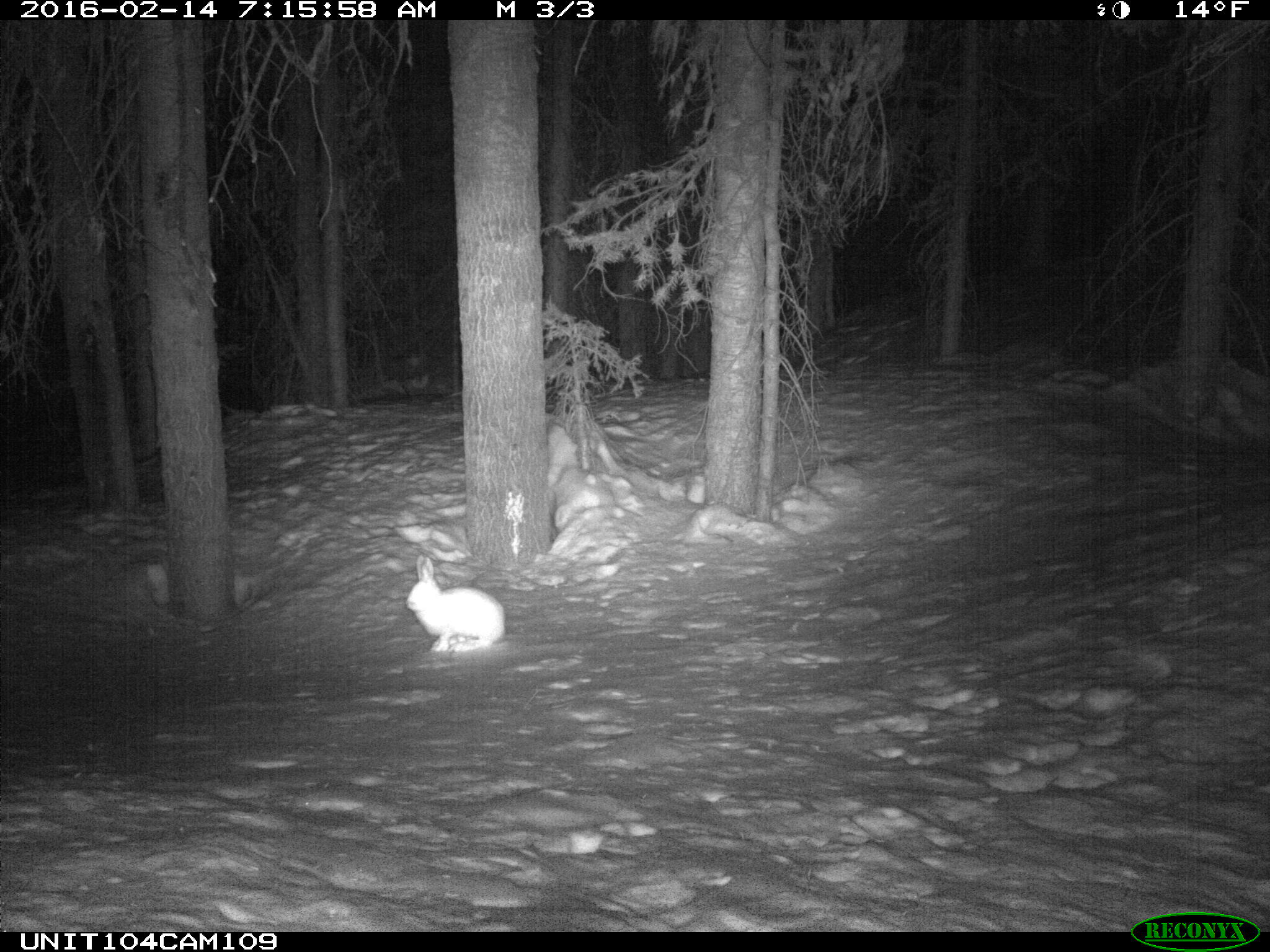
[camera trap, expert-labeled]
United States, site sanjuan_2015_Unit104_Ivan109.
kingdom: Animalia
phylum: Chordata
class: Mammalia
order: Lagomorpha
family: Leporidae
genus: Lepus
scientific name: Lepus americanus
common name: snowshoe hare